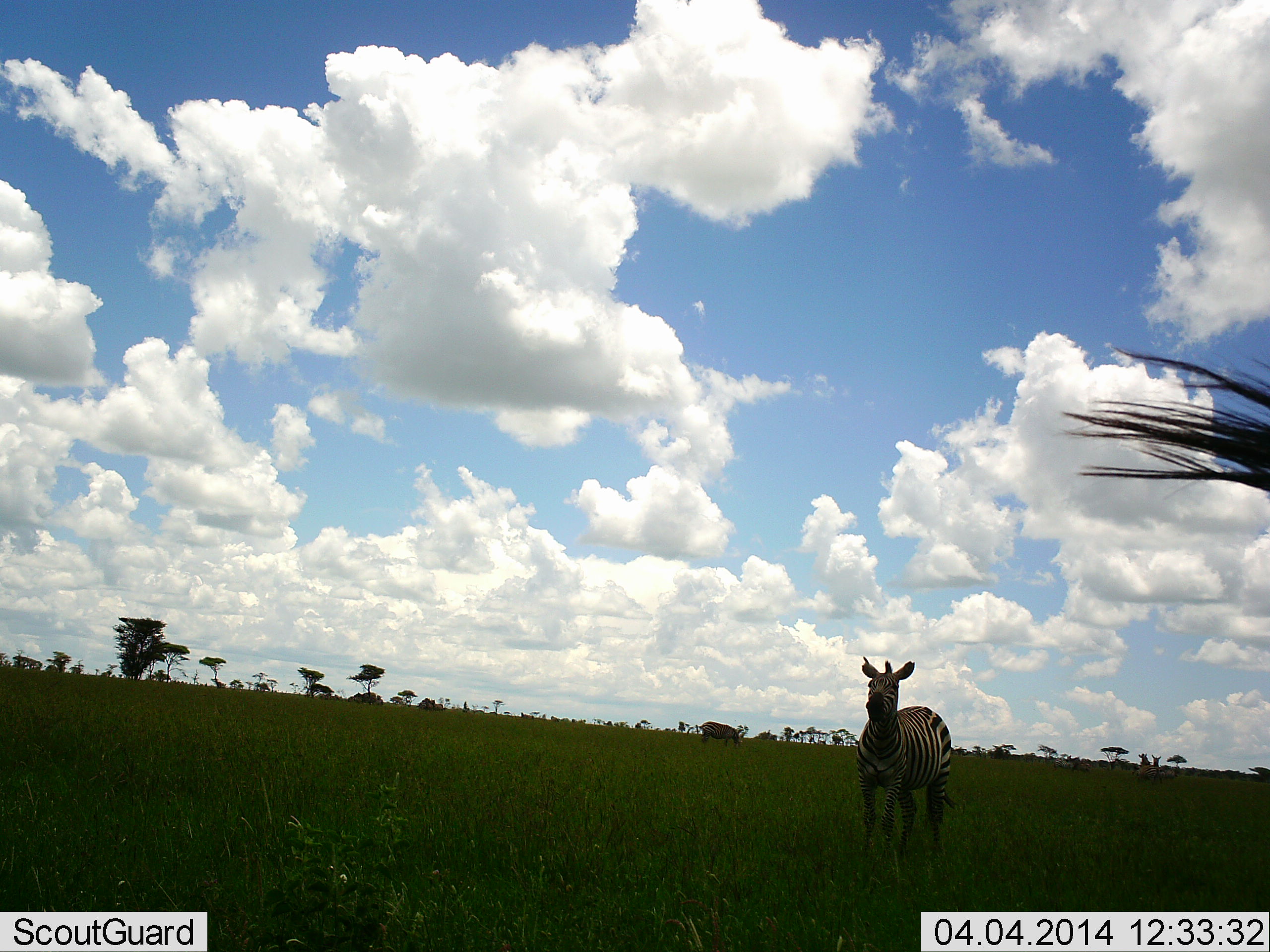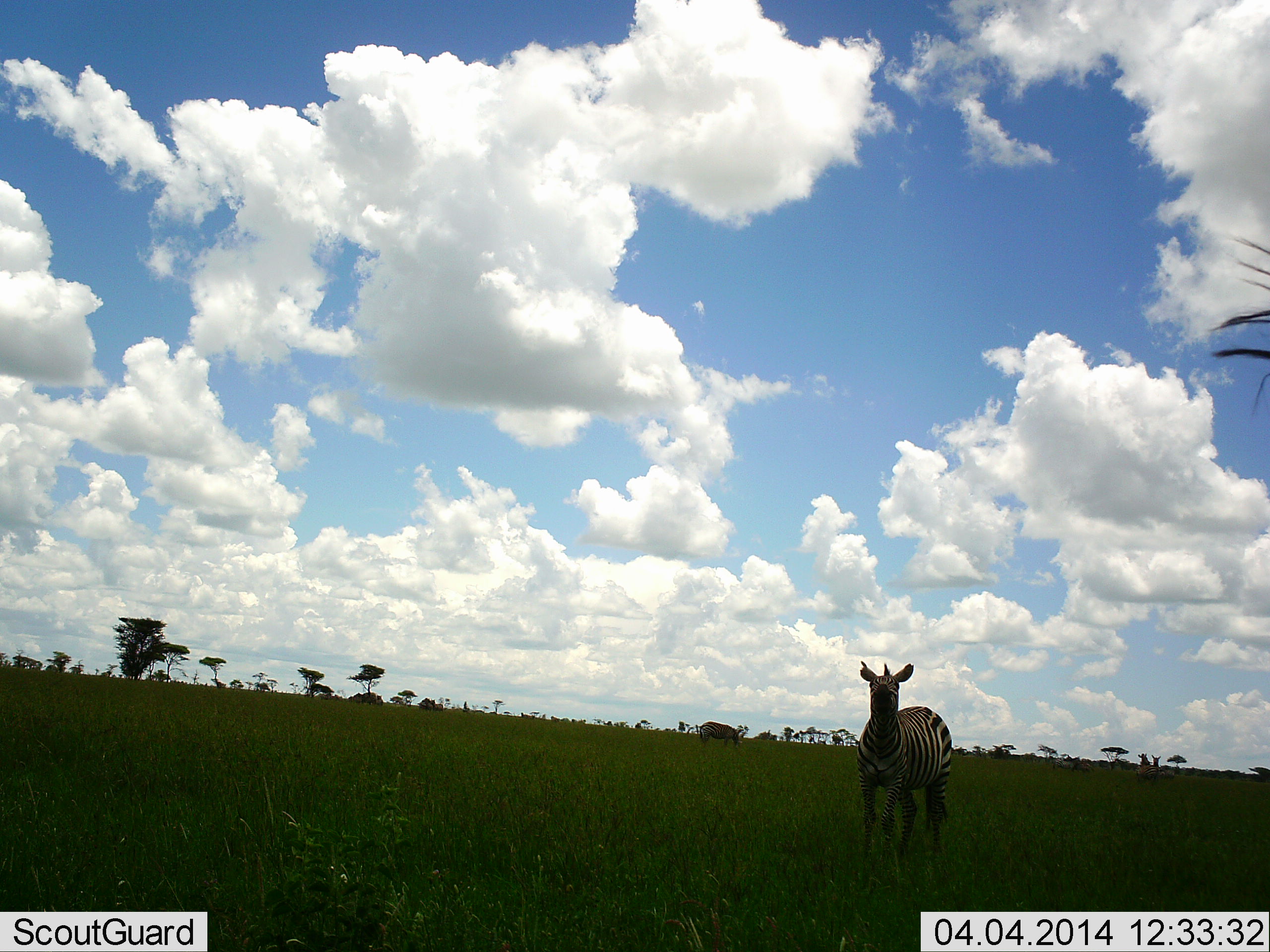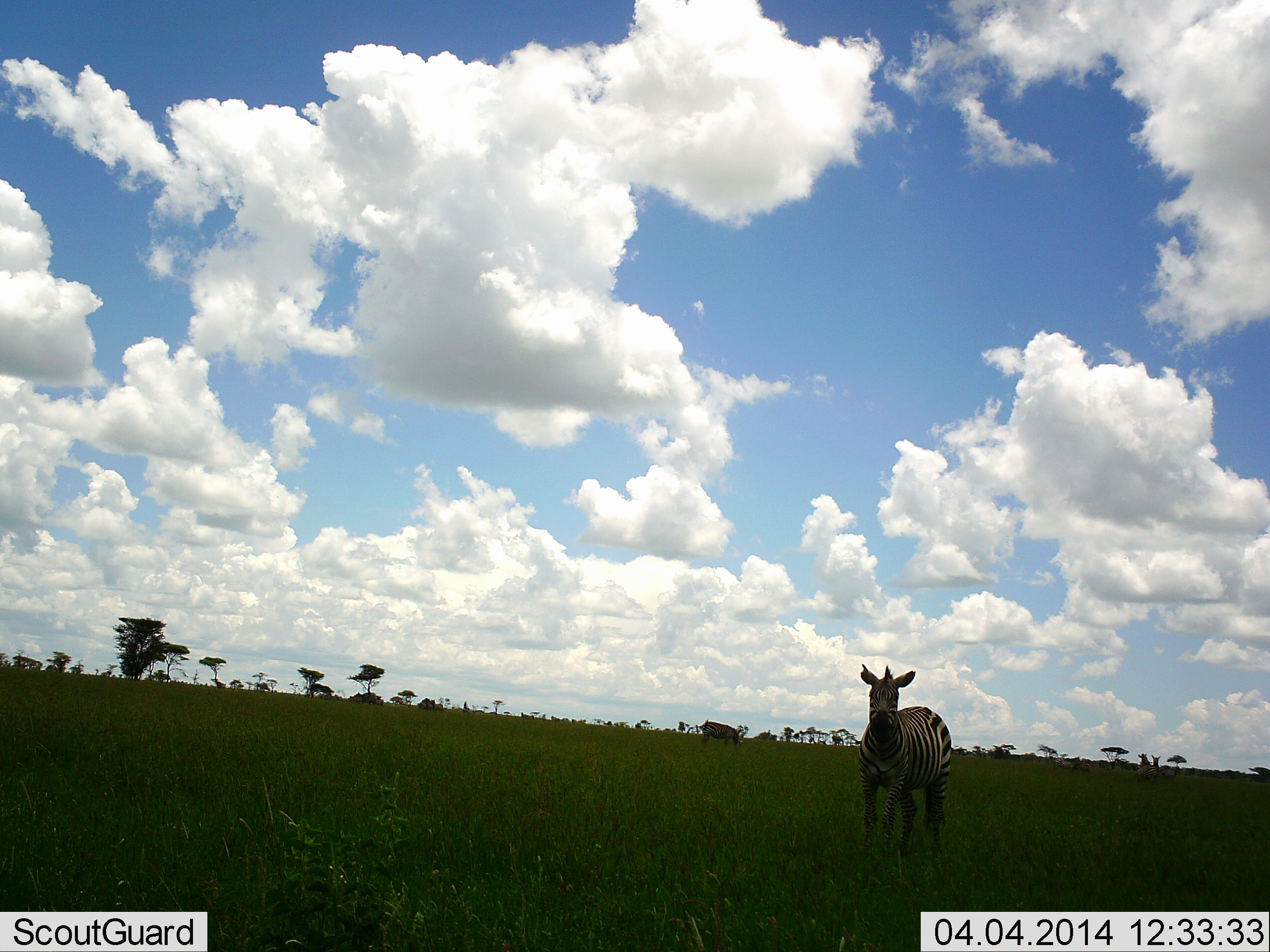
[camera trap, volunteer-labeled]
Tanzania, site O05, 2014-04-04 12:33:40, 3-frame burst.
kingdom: Animalia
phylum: Chordata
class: Mammalia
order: Perissodactyla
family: Equidae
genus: Equus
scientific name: Equus quagga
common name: plains zebra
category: zebra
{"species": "zebra (plains zebra) (Equus quagga)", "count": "2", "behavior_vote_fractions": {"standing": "91%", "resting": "0%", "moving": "9%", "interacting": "0%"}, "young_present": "0%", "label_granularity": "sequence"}